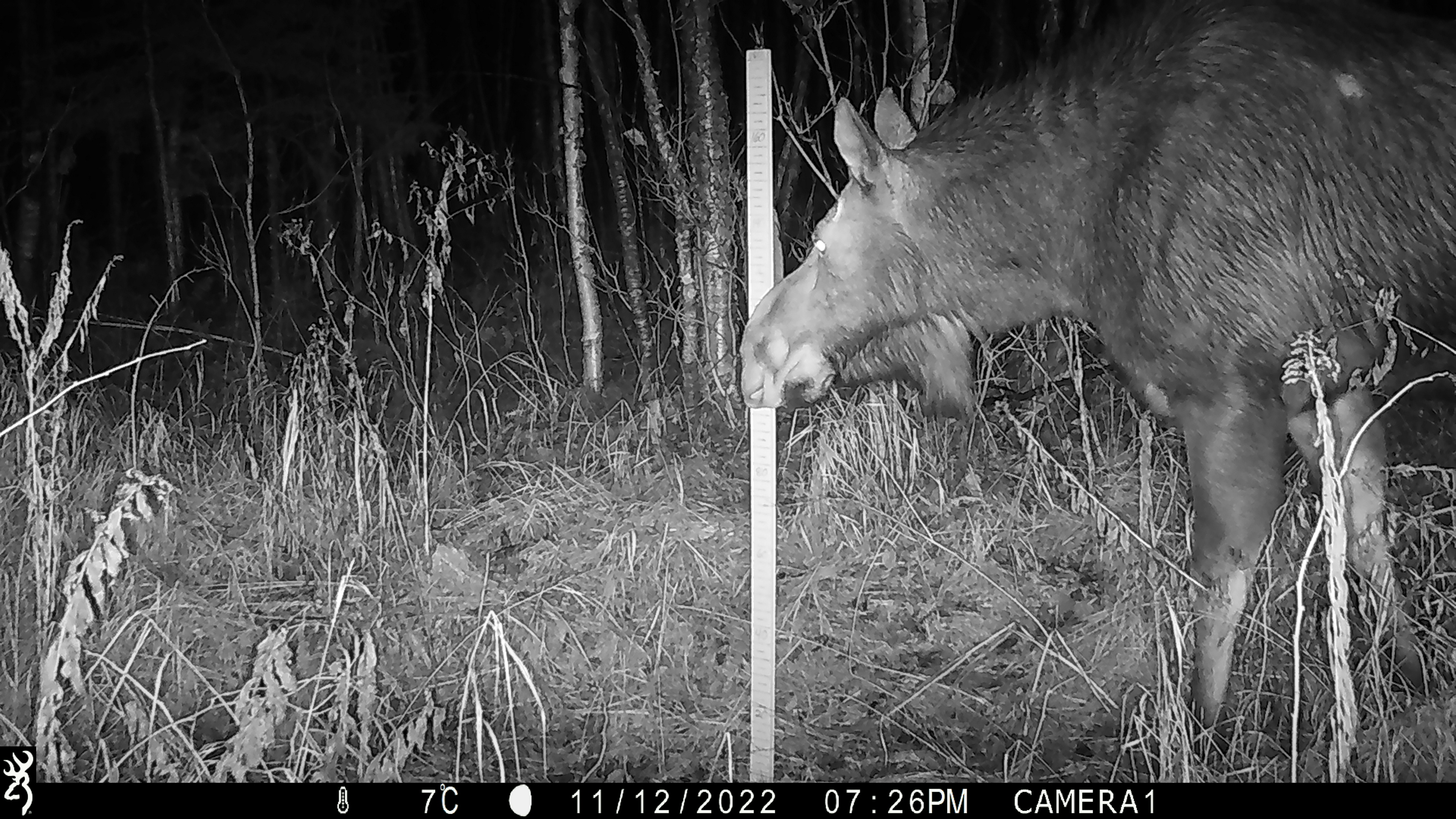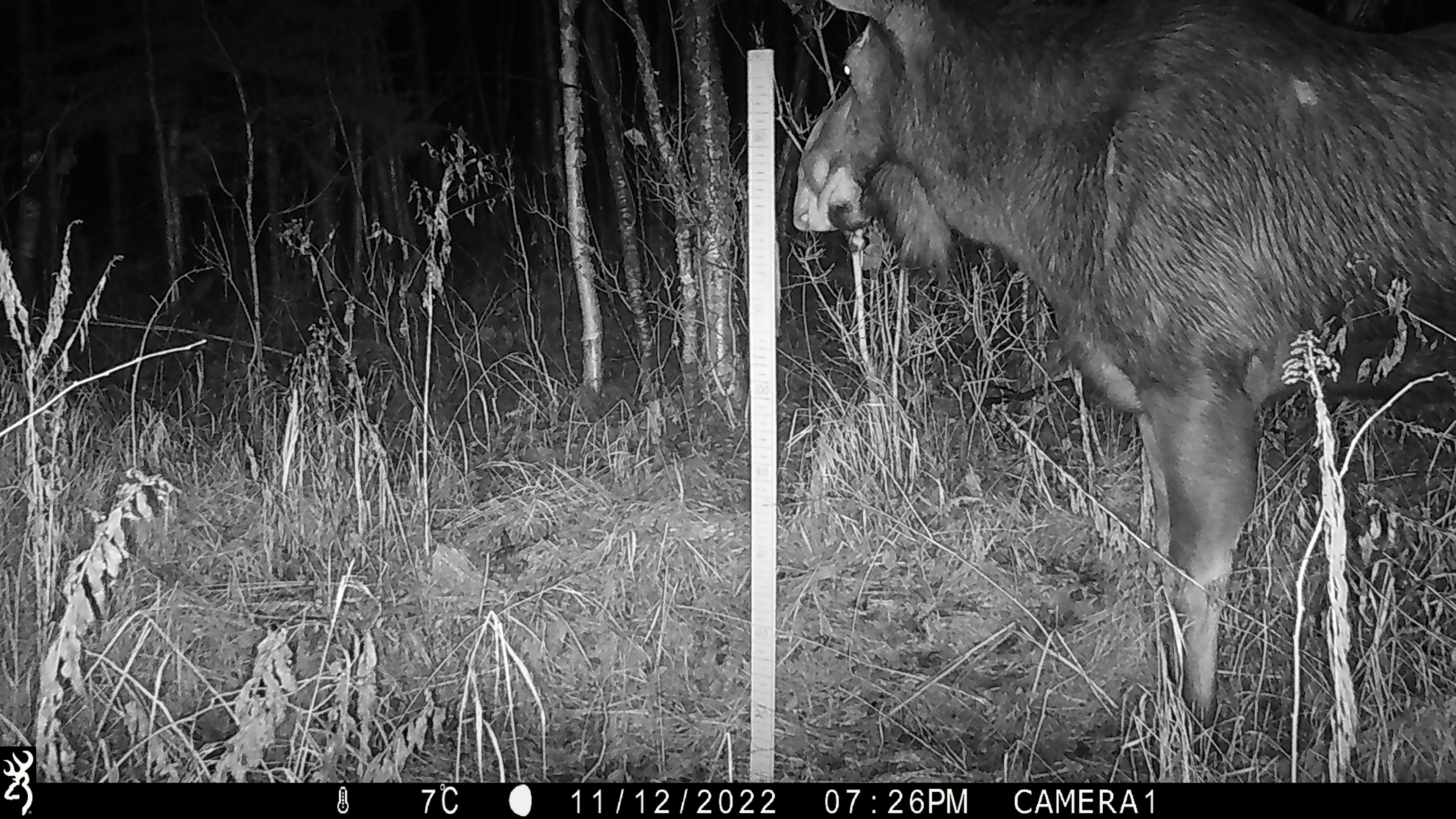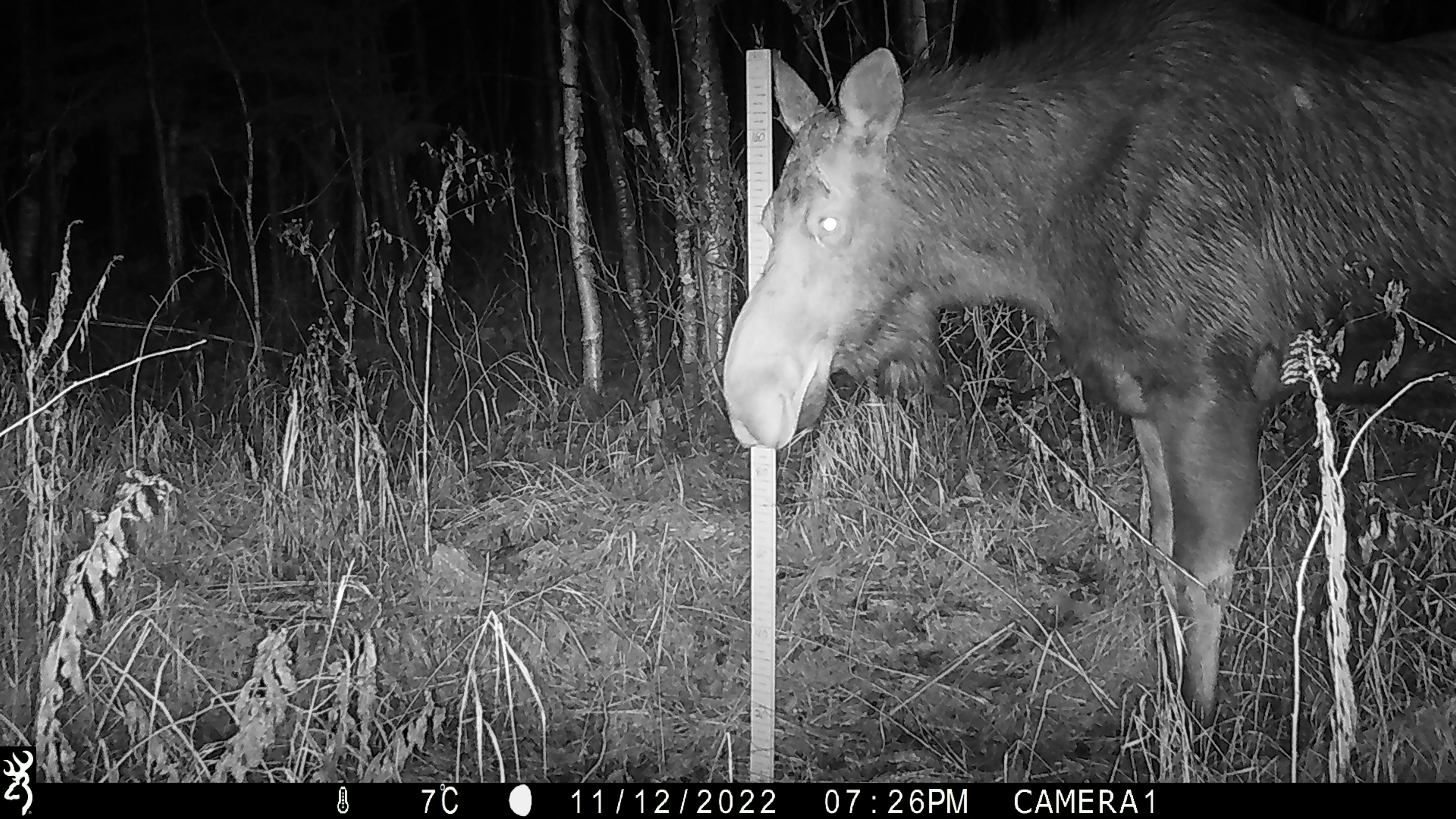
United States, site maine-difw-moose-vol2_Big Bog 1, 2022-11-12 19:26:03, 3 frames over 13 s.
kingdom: Animalia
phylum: Chordata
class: Mammalia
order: Artiodactyla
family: Cervidae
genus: Alces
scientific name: Alces alces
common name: moose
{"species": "moose (Alces alces)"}